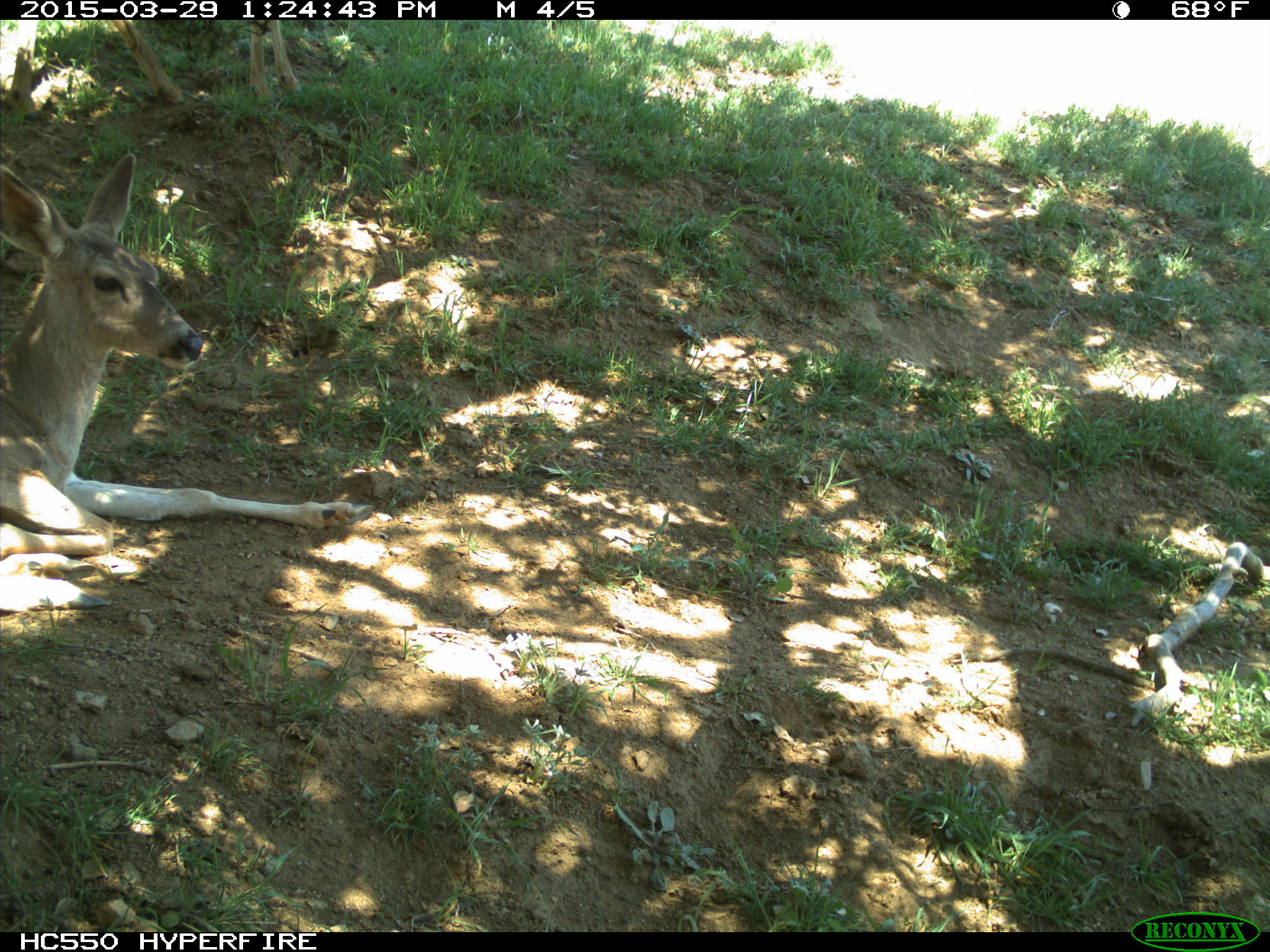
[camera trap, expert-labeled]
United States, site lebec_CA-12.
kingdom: Animalia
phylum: Chordata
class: Mammalia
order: Artiodactyla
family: Cervidae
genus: Odocoileus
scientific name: Odocoileus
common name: deer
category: unidentified deer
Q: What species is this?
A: Unidentified deer (deer) (Odocoileus).